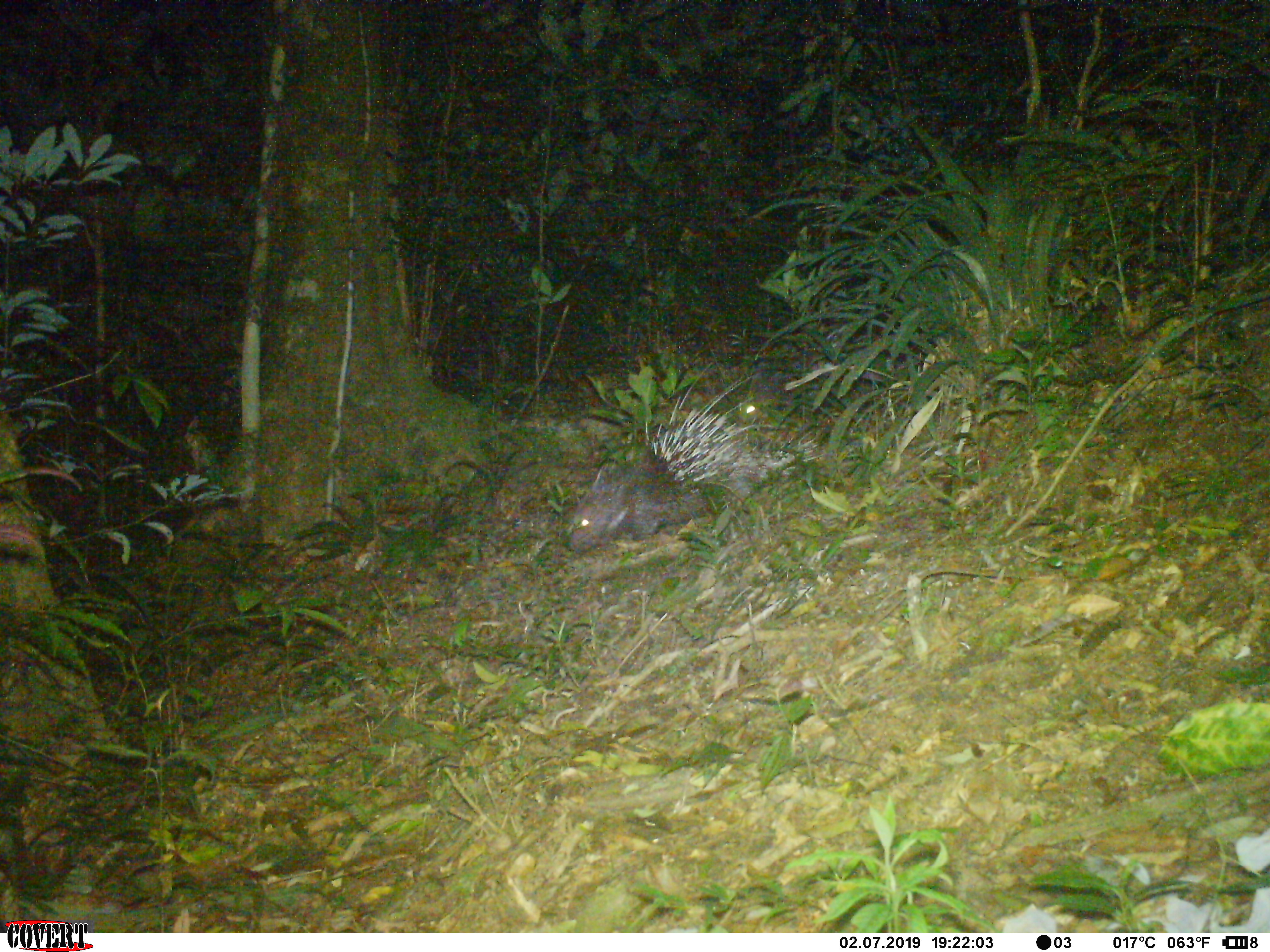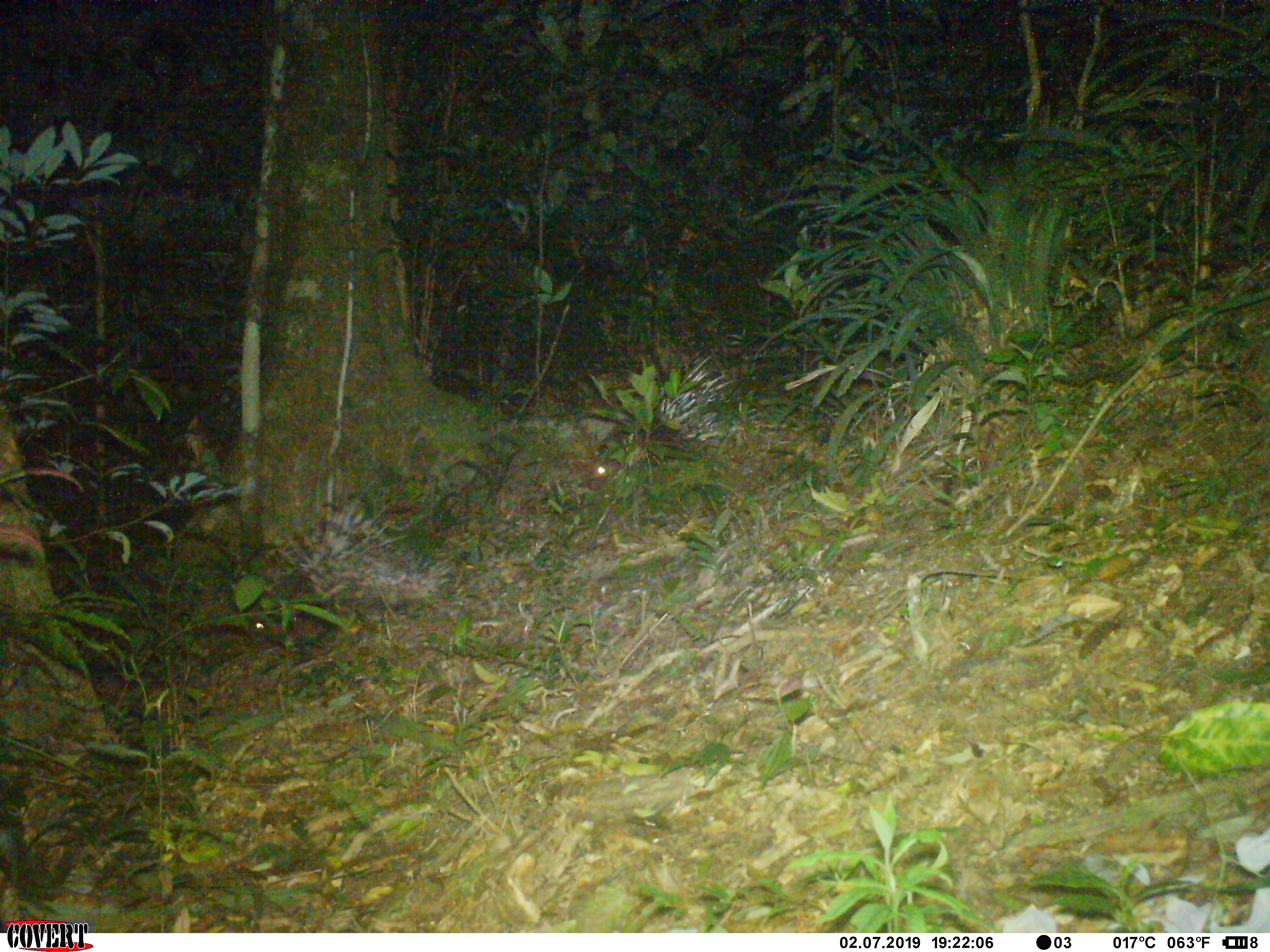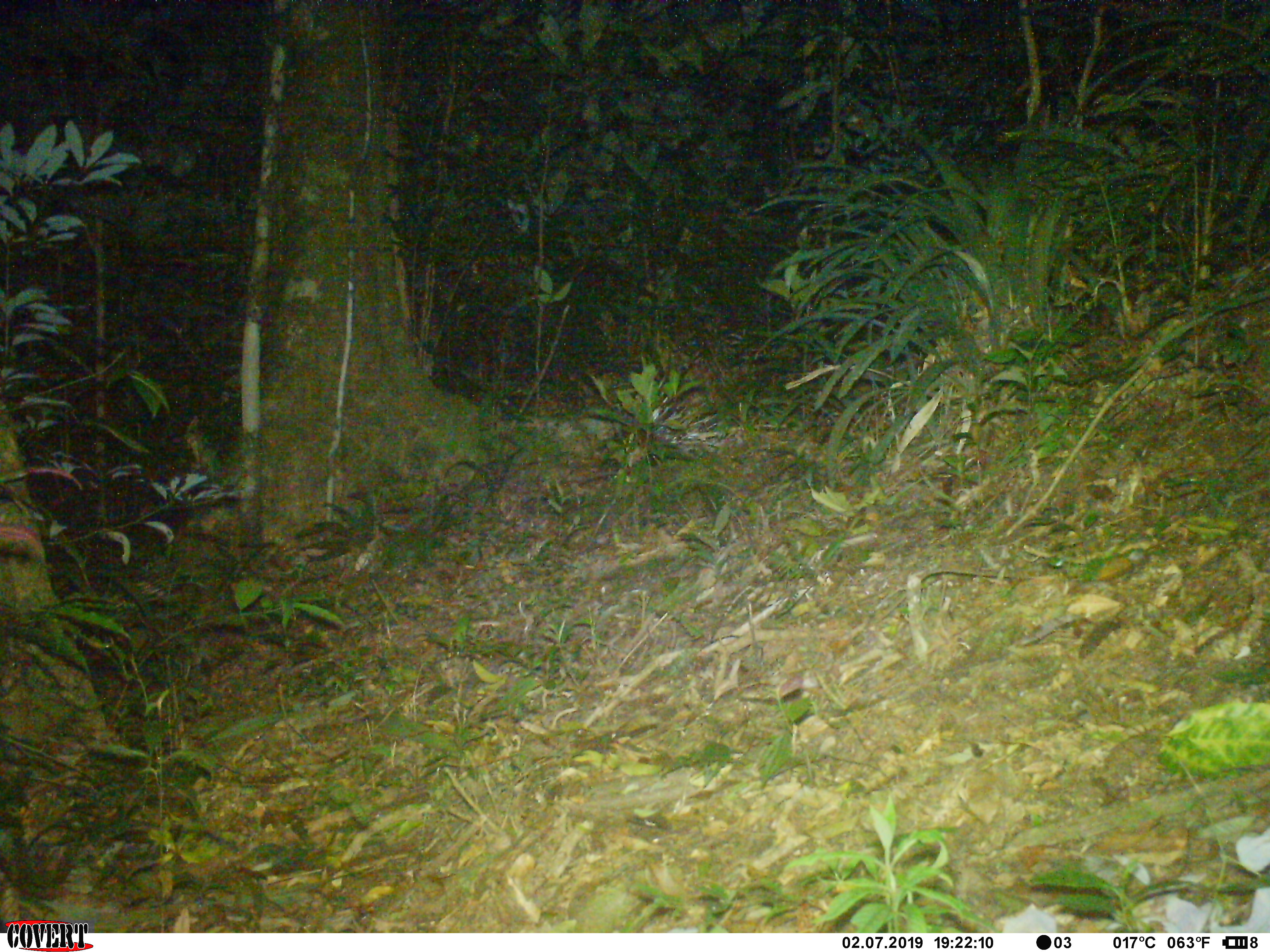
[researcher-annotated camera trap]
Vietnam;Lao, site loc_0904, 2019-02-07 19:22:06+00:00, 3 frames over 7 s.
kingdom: Animalia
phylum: Chordata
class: Mammalia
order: Rodentia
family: Hystricidae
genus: Hystrix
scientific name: Hystrix brachyura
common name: malayan porcupine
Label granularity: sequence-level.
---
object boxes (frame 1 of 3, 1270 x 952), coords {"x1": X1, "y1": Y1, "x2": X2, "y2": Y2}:
malayan porcupine: {"x1": 565, "y1": 361, "x2": 823, "y2": 551}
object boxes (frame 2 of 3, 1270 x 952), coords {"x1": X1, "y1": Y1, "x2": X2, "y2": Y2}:
malayan porcupine: {"x1": 246, "y1": 468, "x2": 449, "y2": 643}; {"x1": 586, "y1": 354, "x2": 733, "y2": 490}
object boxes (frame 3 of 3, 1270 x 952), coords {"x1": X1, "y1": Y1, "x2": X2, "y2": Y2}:
malayan porcupine: {"x1": 622, "y1": 396, "x2": 743, "y2": 468}